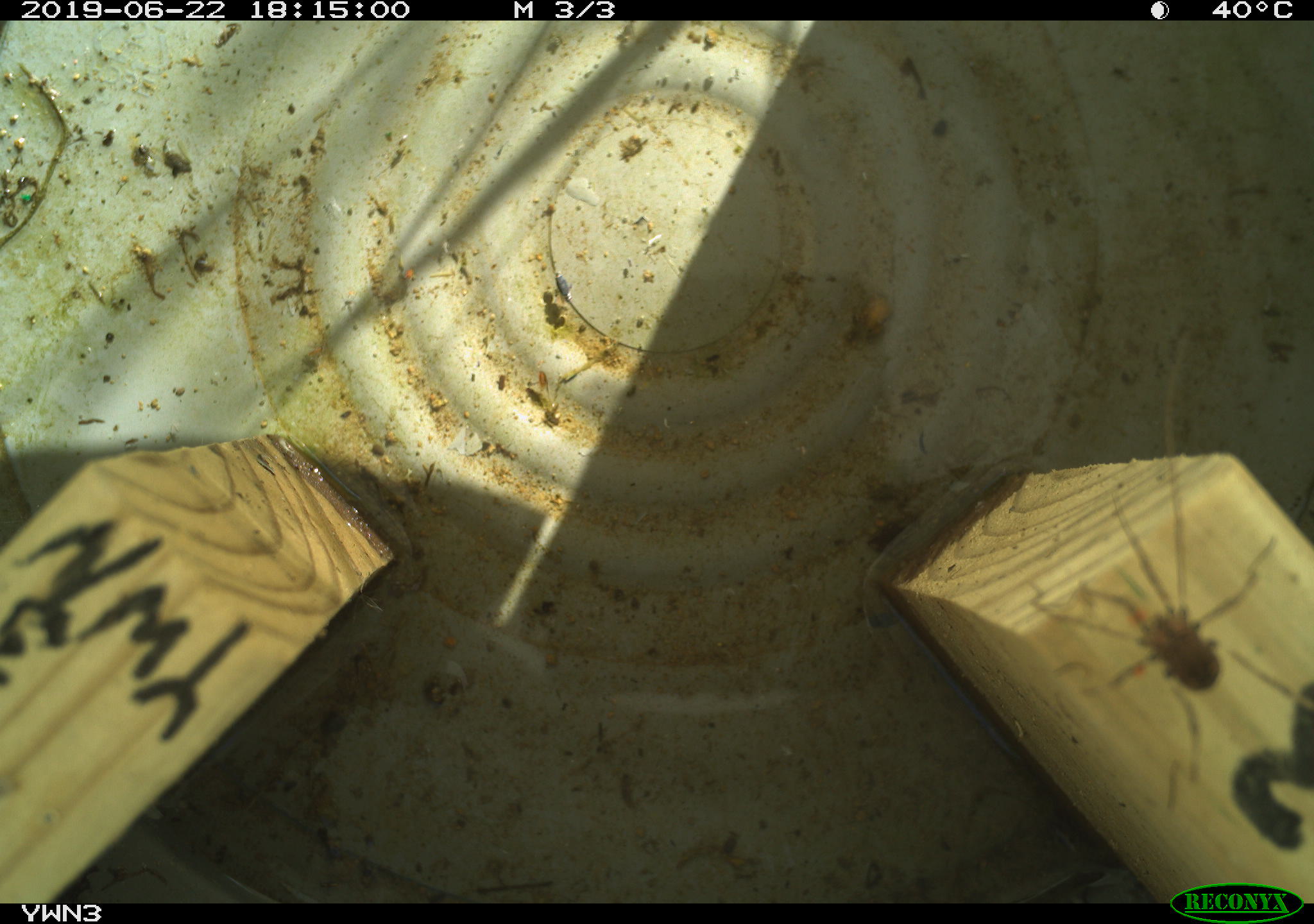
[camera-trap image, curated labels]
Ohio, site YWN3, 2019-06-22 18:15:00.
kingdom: Animalia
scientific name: Animalia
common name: animal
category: invertebrate